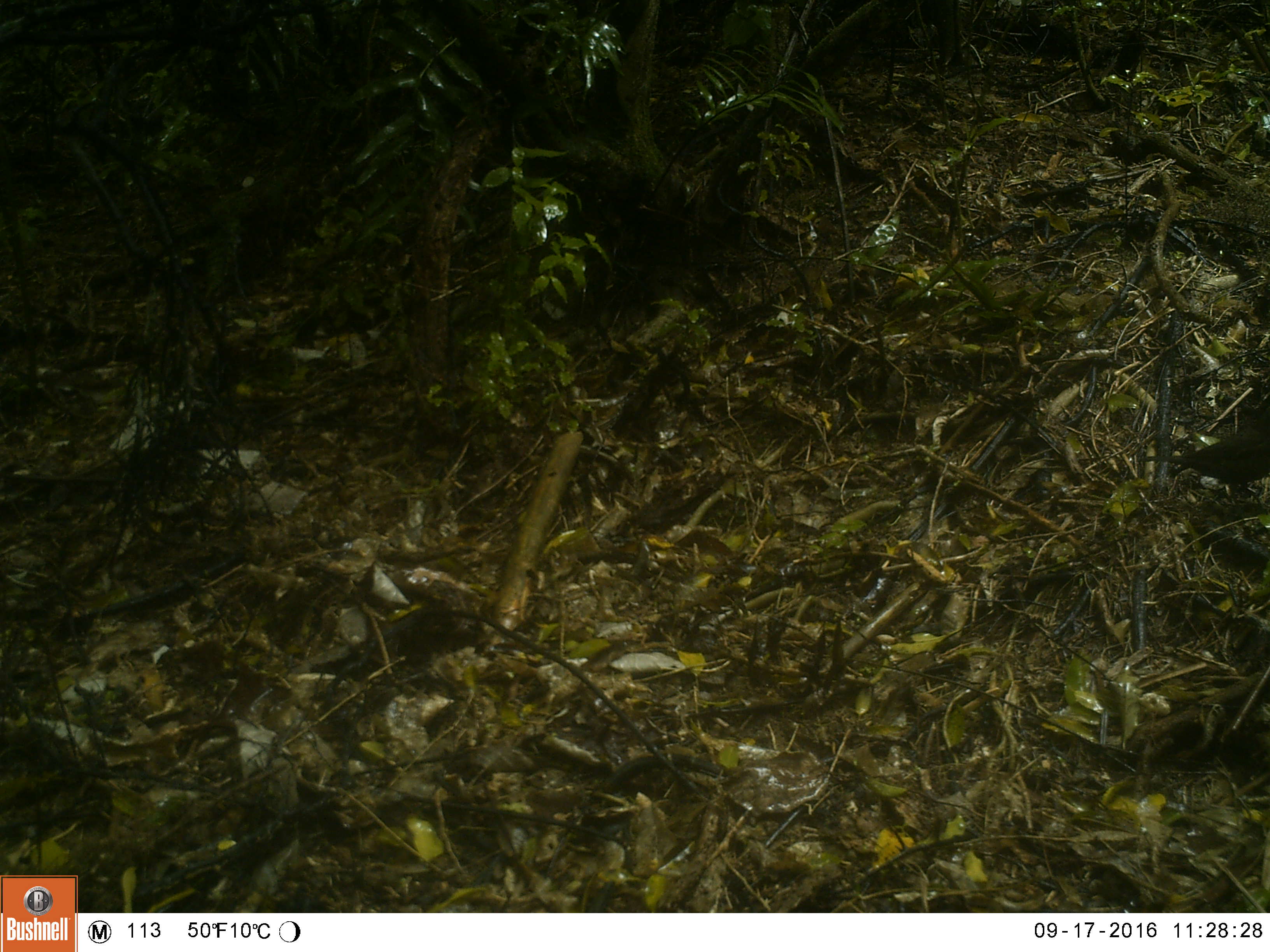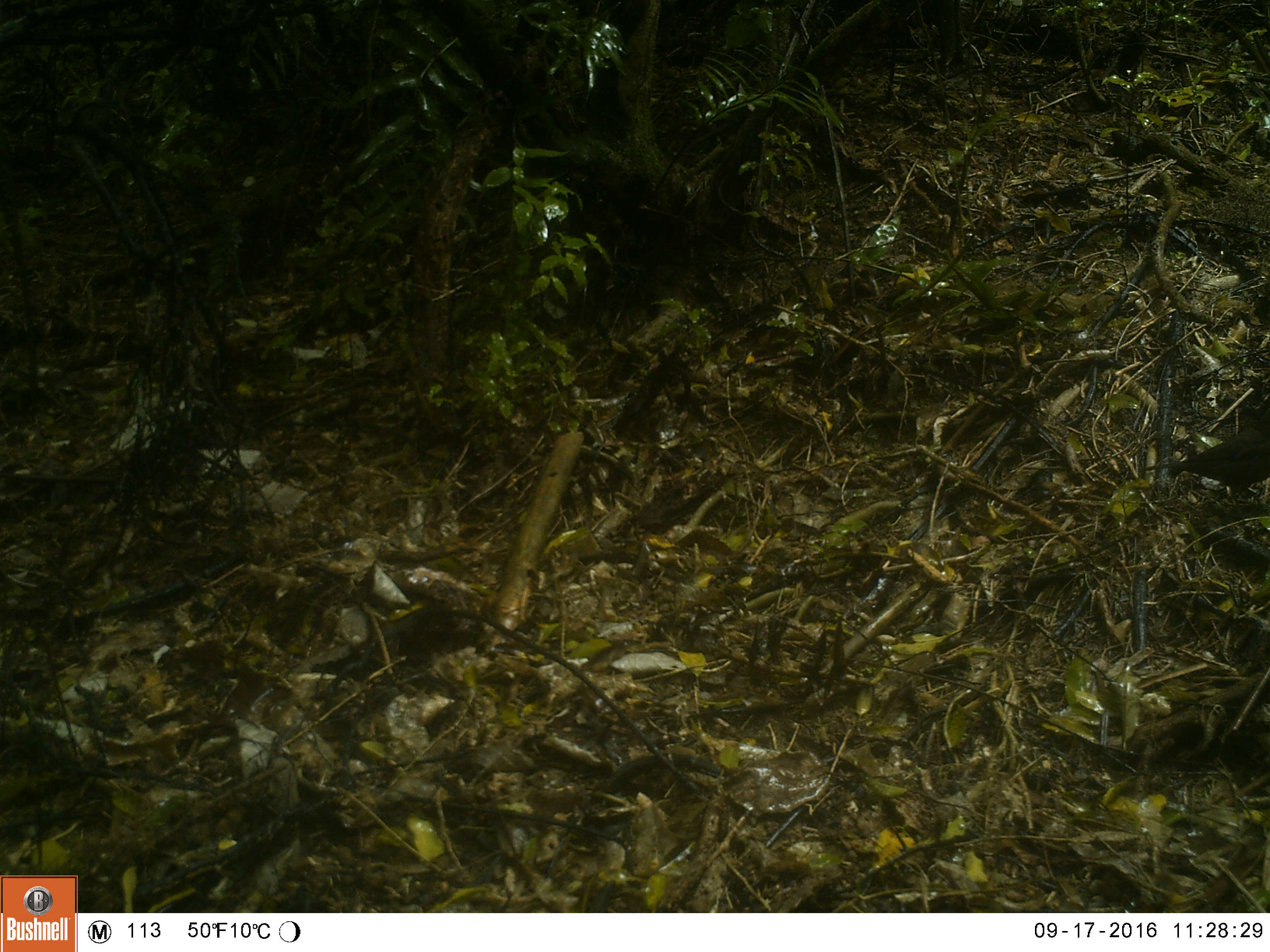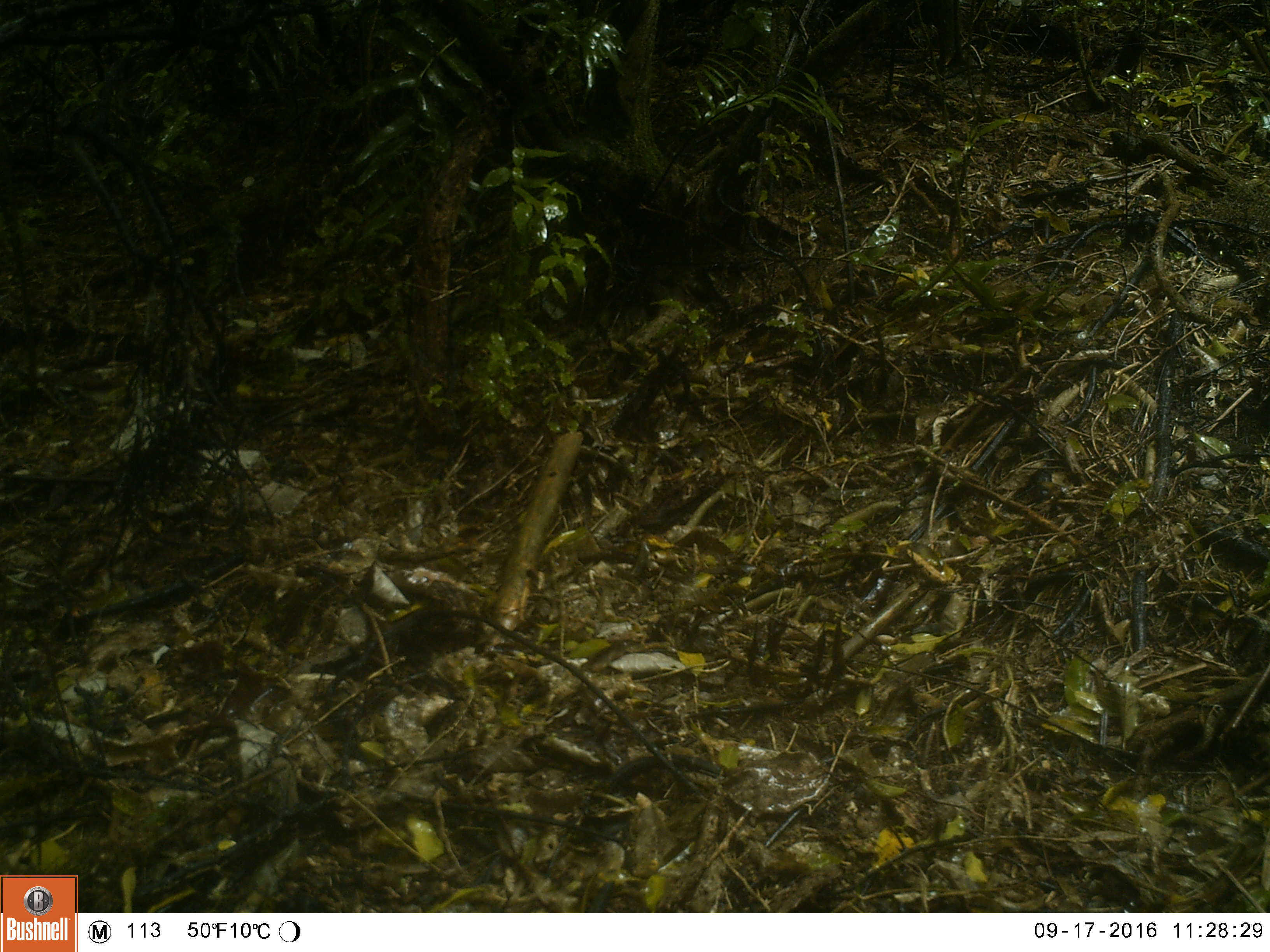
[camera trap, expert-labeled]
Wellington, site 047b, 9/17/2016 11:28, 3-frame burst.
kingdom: Animalia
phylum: Chordata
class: Aves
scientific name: Aves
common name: bird